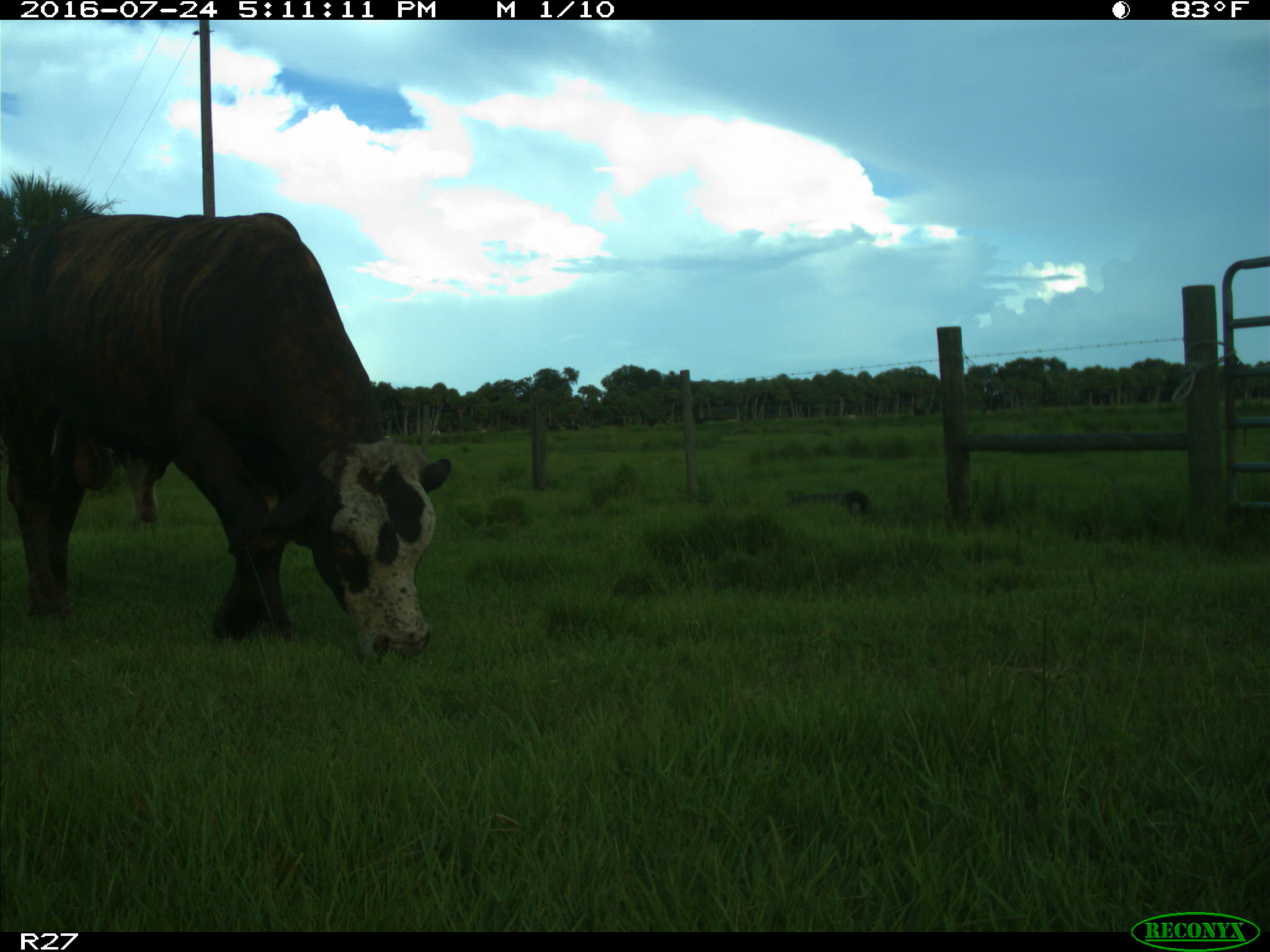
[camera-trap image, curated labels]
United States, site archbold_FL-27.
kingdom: Animalia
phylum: Chordata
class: Mammalia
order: Artiodactyla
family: Bovidae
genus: Bos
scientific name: Bos taurus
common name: domestic cow